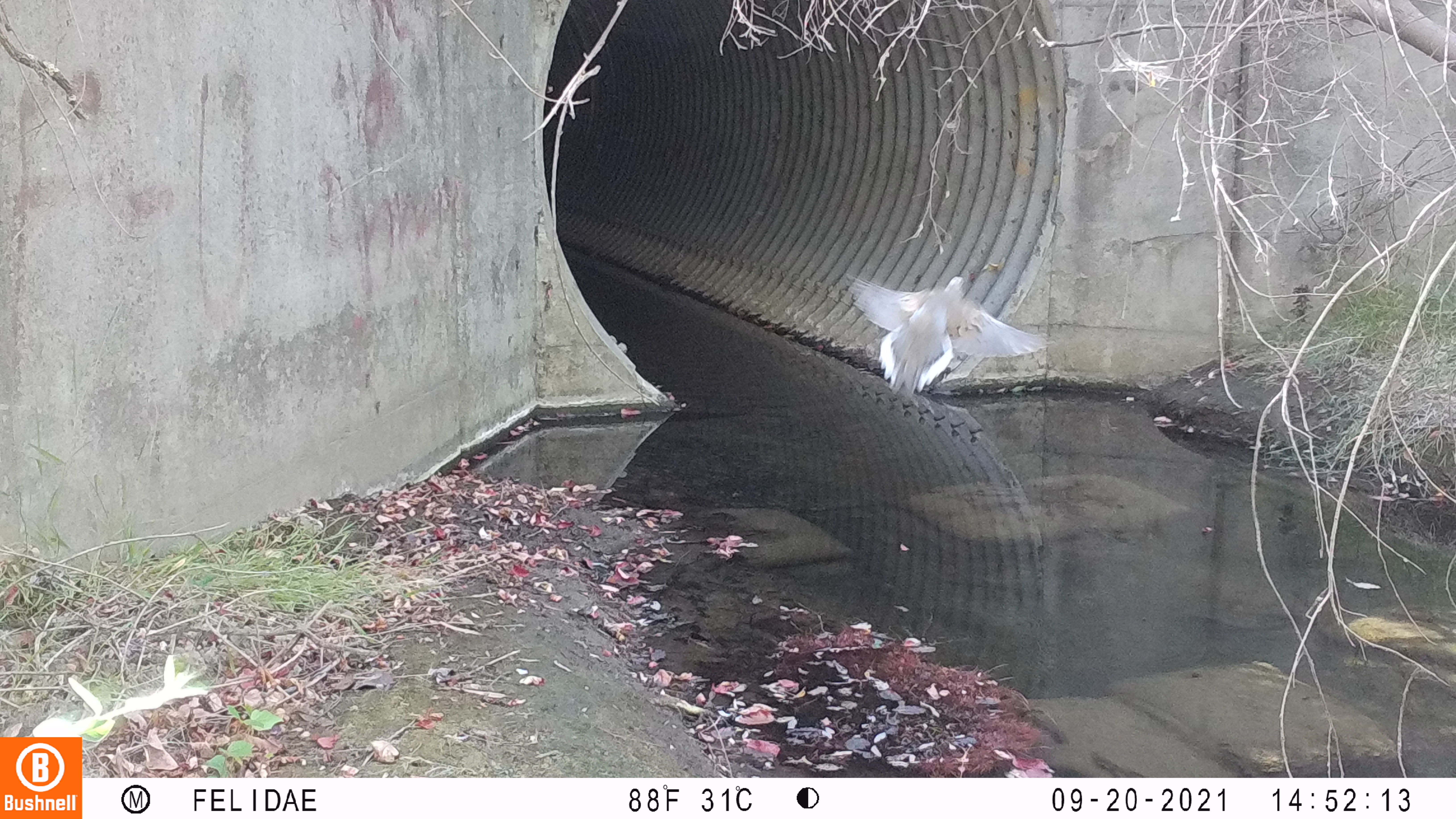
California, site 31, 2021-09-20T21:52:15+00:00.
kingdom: Animalia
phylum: Chordata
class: Aves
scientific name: Aves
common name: bird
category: unknown bird